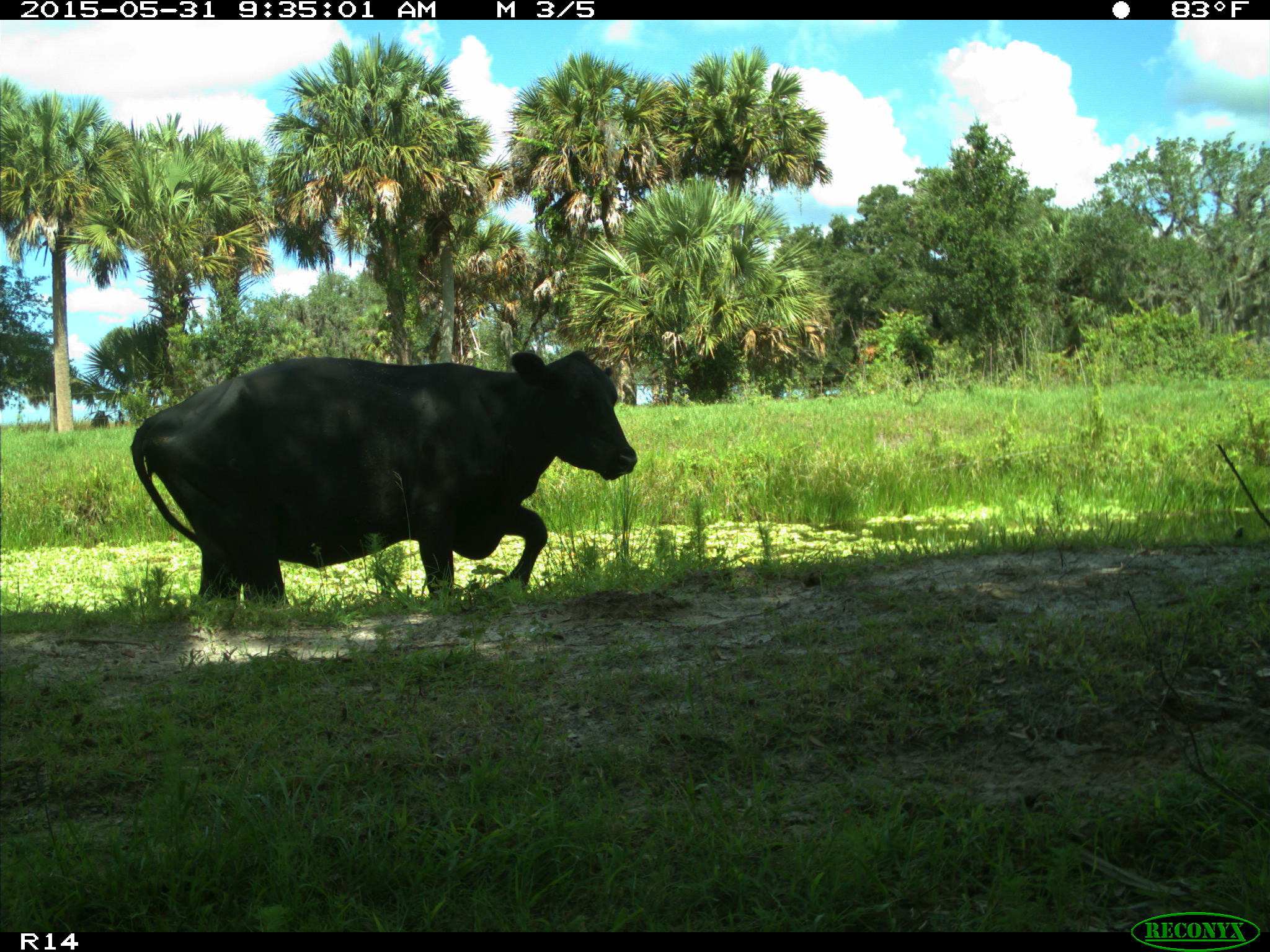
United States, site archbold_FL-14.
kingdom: Animalia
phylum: Chordata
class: Mammalia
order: Artiodactyla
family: Bovidae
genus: Bos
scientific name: Bos taurus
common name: domestic cow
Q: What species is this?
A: Bos taurus (domestic cow).